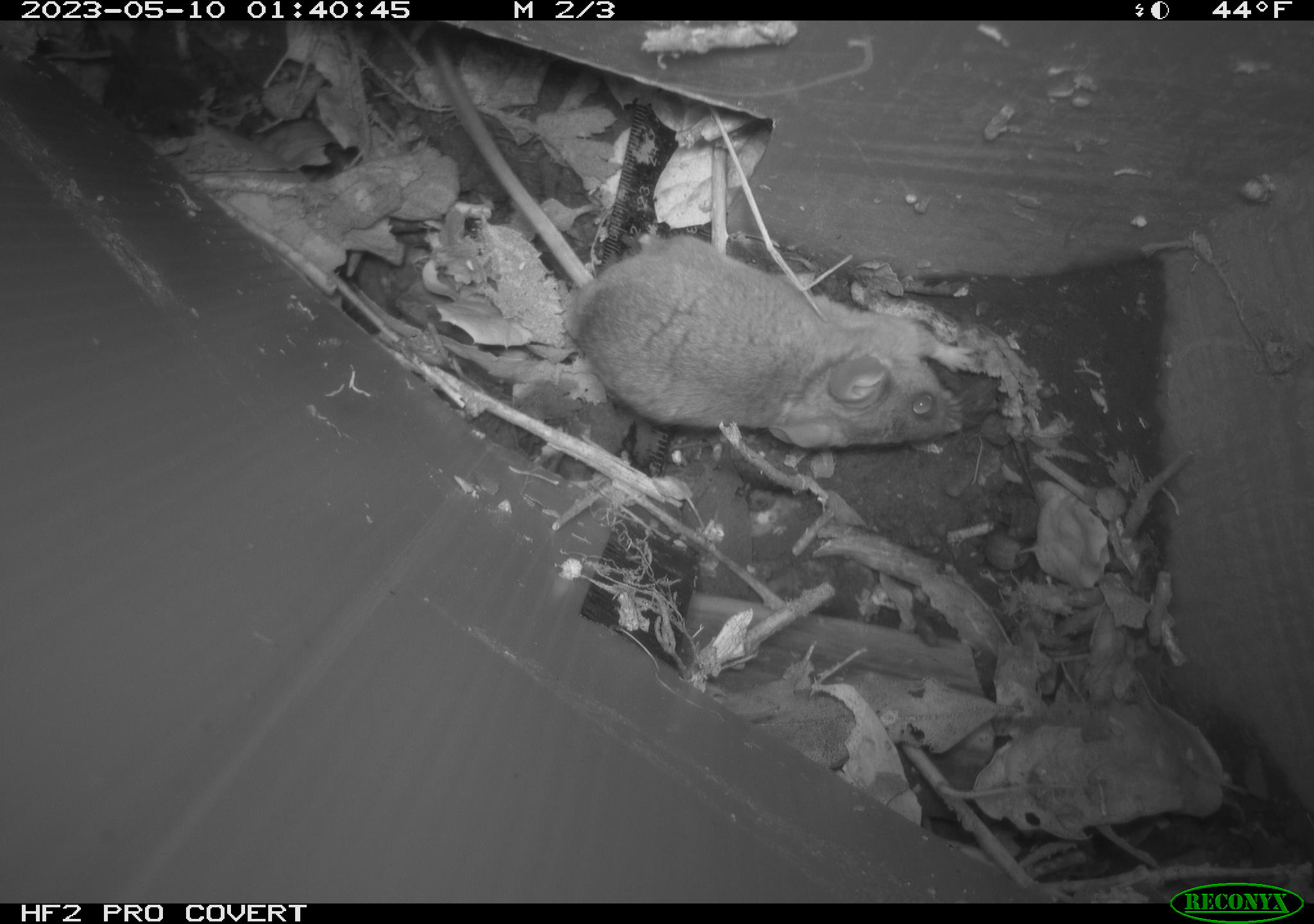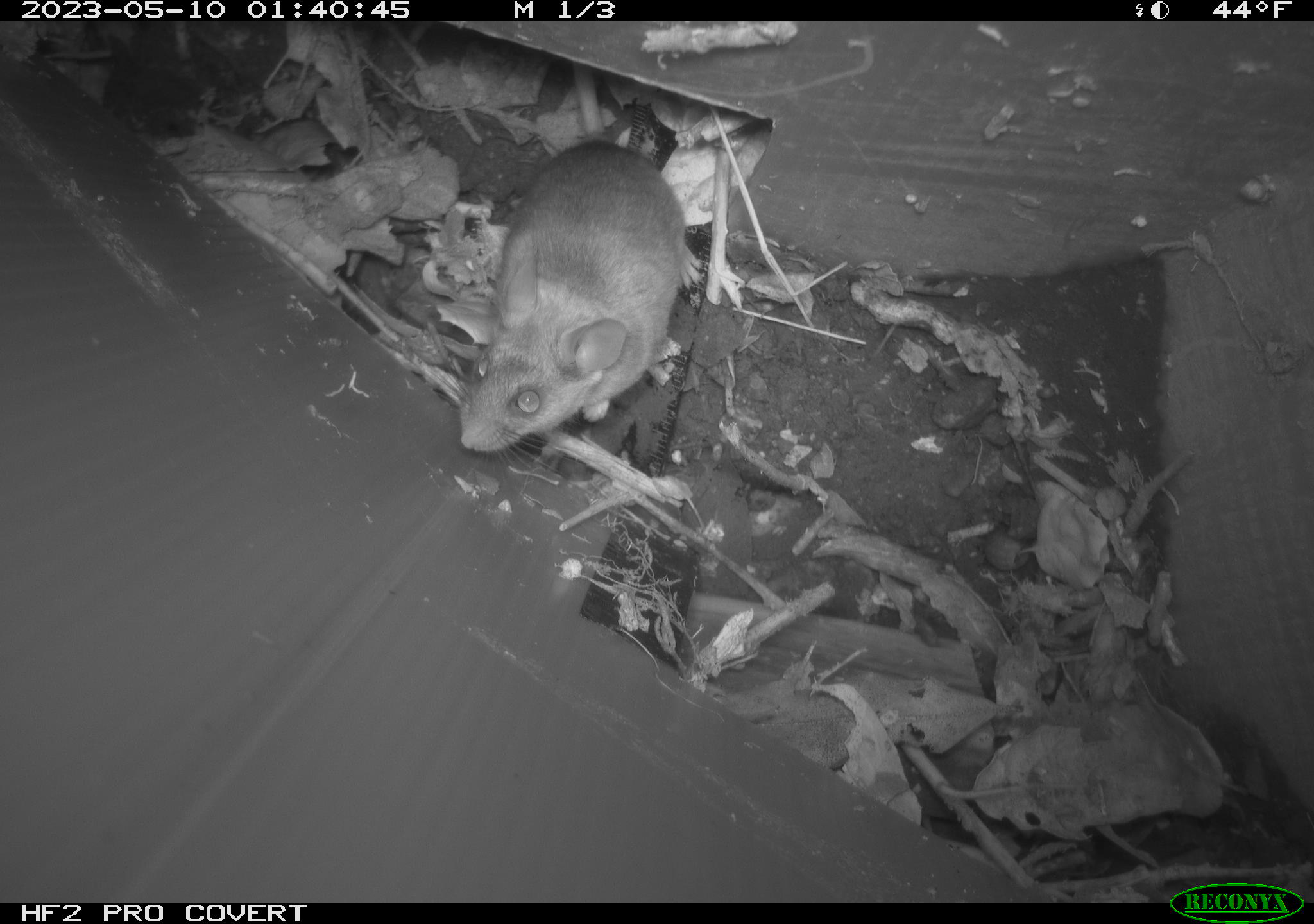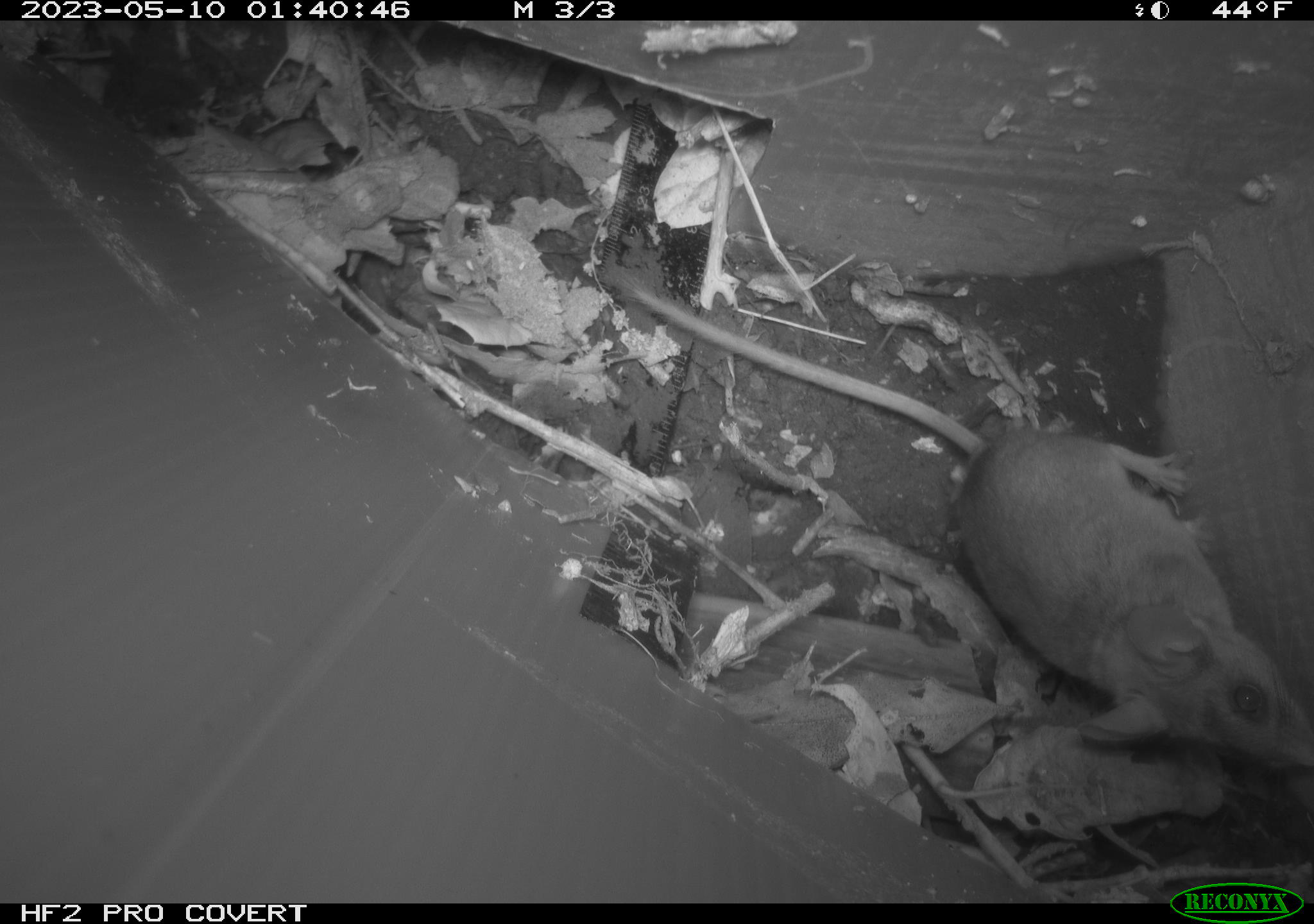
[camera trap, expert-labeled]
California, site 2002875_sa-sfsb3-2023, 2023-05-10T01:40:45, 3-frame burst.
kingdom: Animalia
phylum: Chordata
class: Mammalia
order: Rodentia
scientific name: Rodentia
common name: mouse species